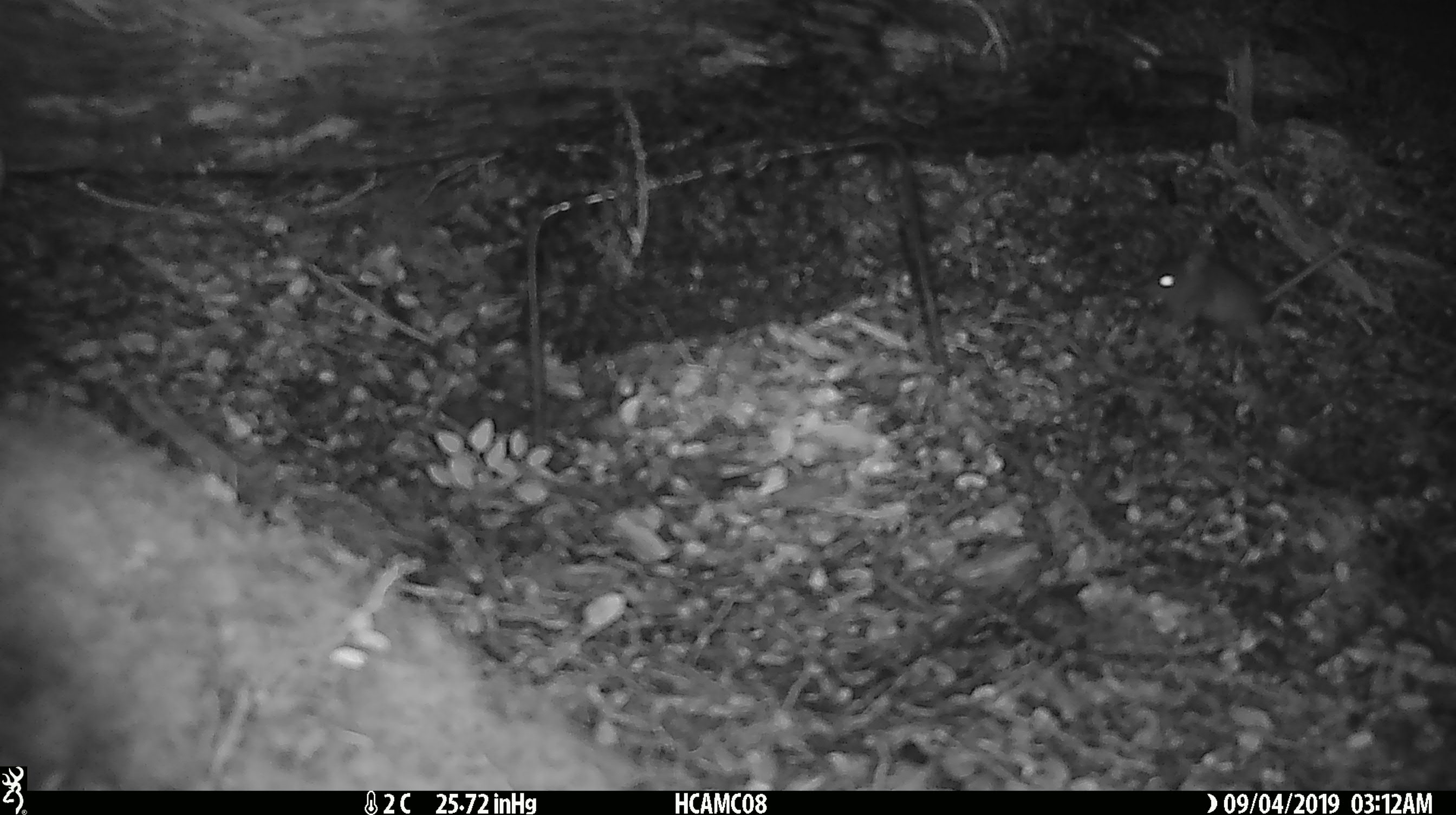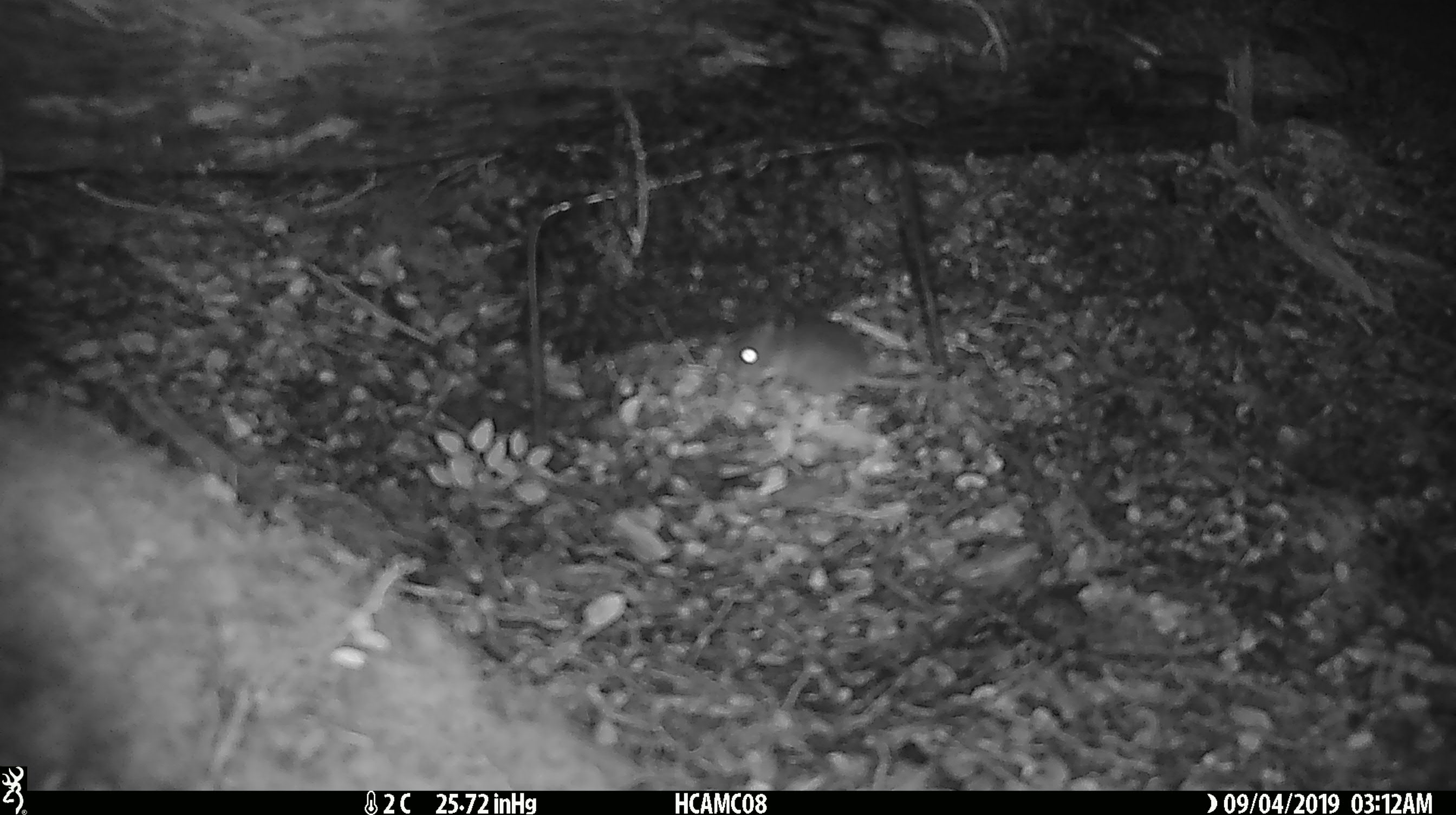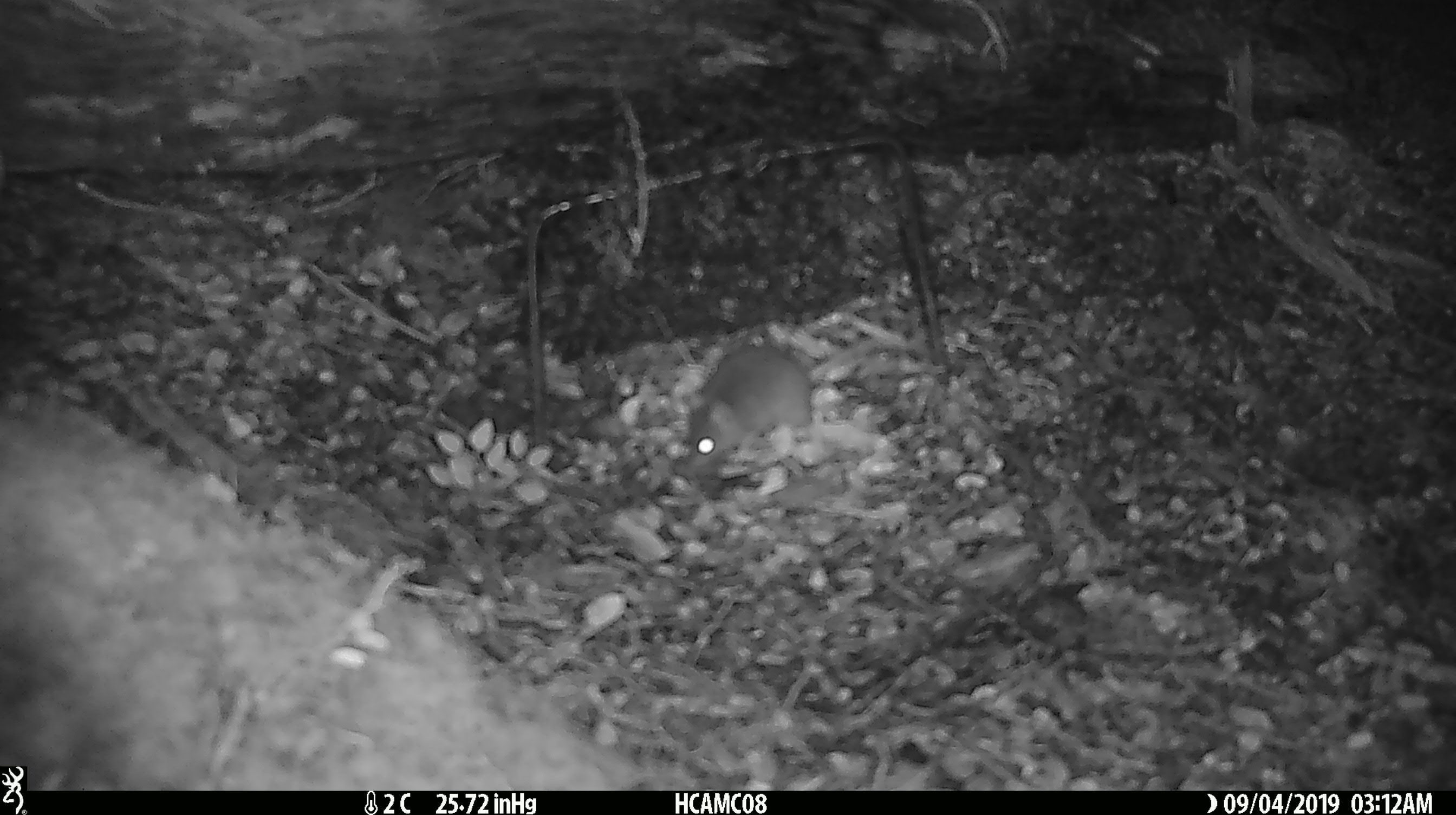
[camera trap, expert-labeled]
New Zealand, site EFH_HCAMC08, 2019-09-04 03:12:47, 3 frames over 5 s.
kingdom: Animalia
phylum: Chordata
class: Mammalia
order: Rodentia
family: Muridae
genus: Mus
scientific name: Mus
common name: mouse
Mouse (Mus).